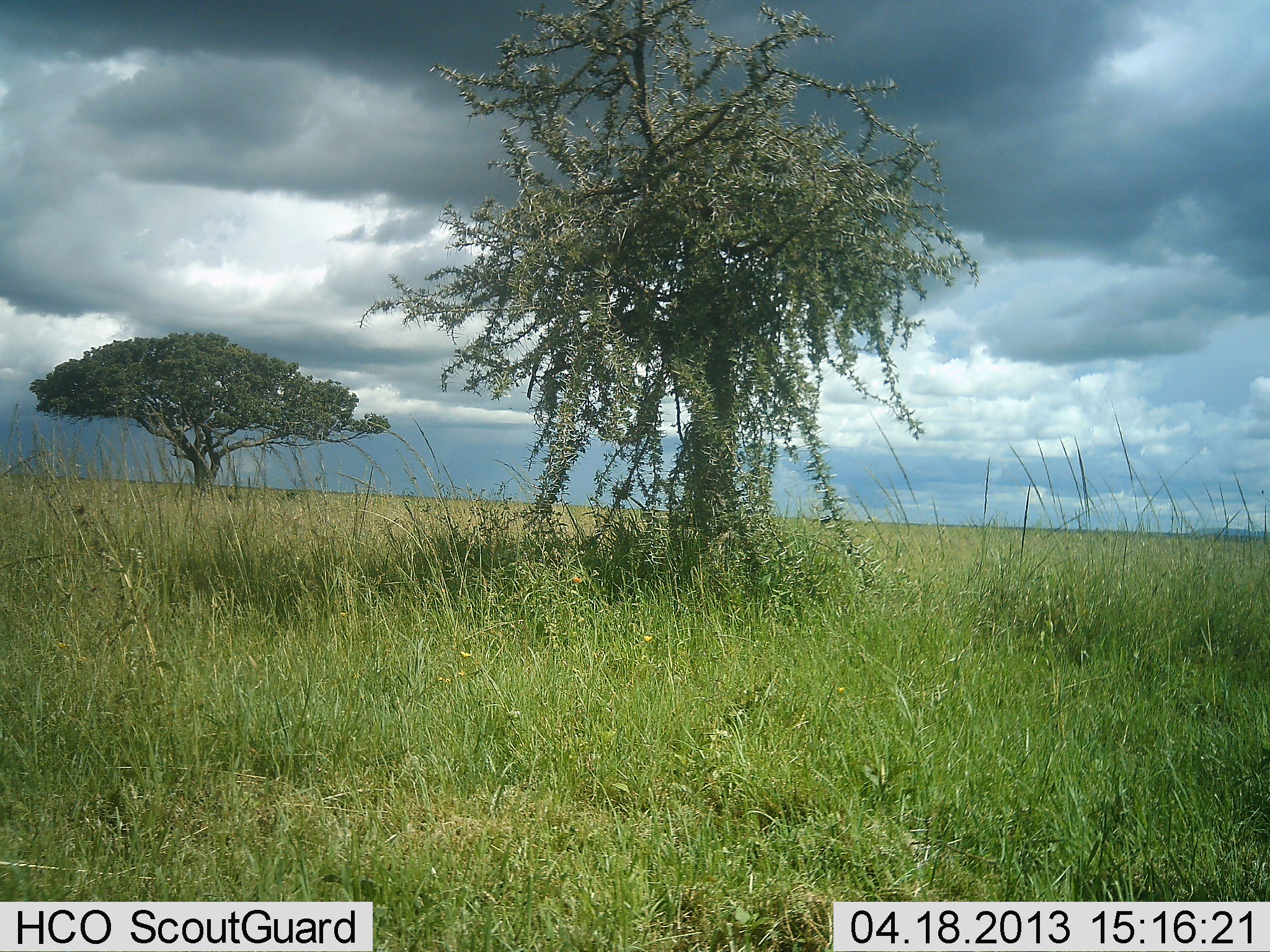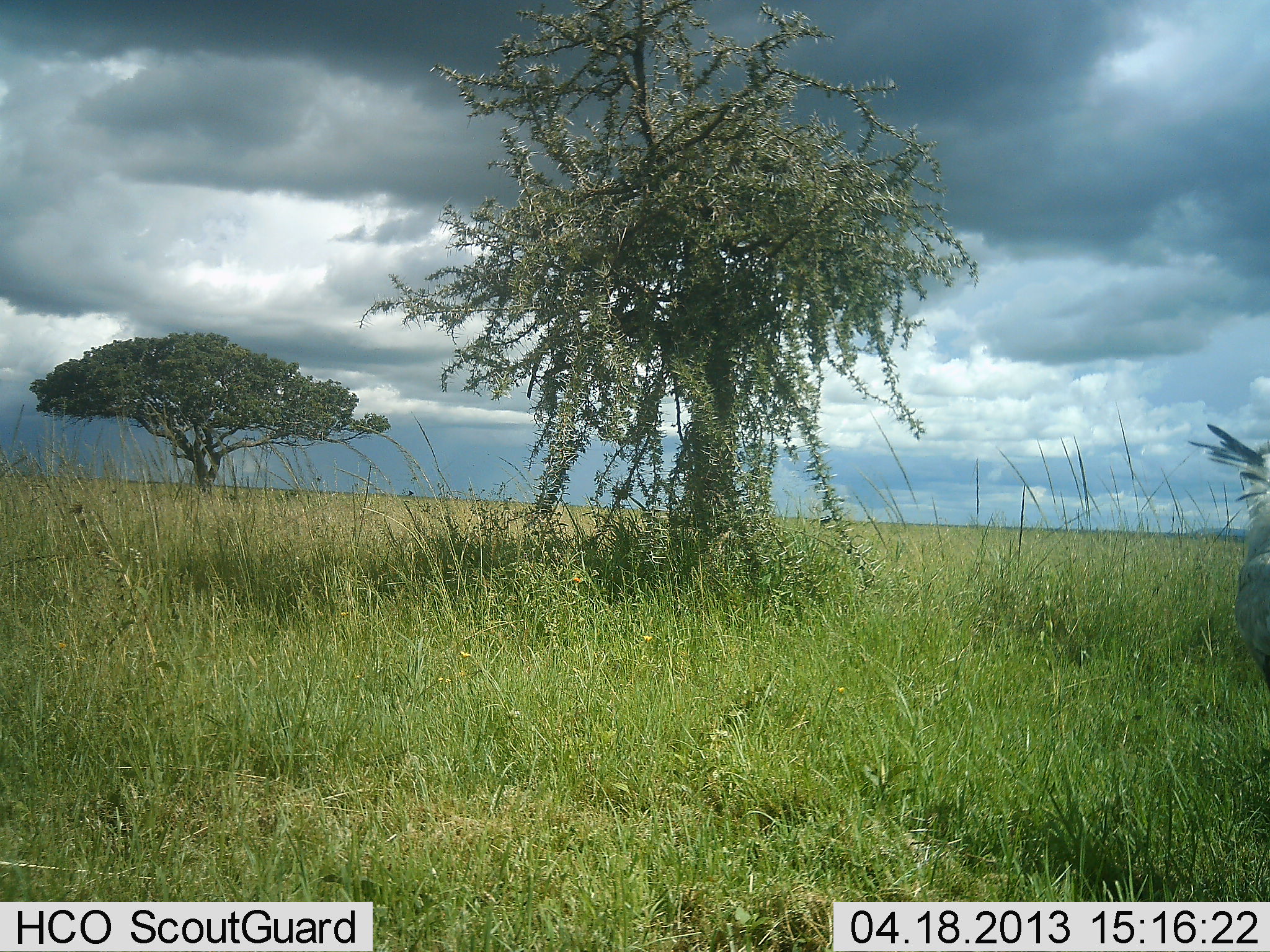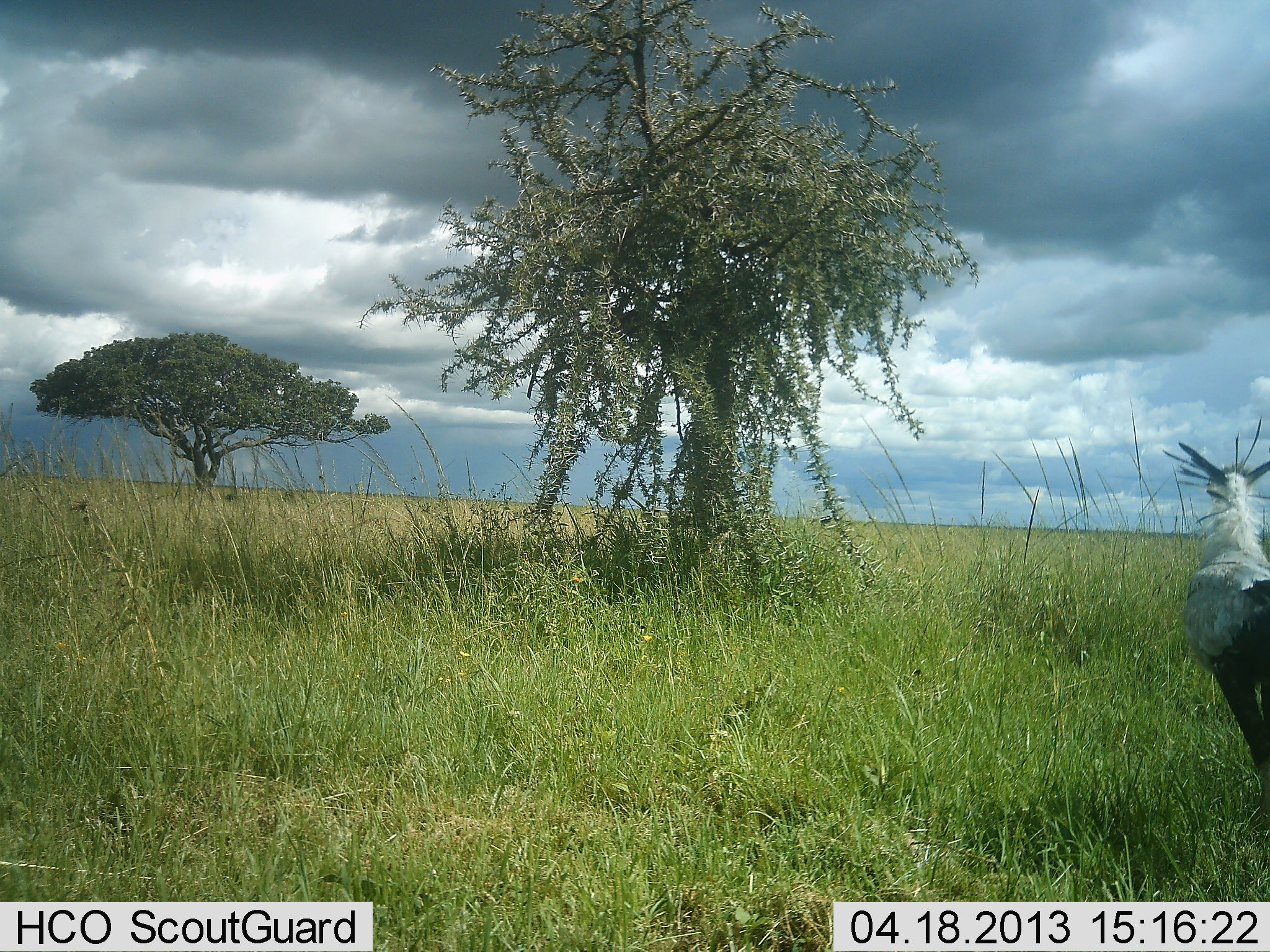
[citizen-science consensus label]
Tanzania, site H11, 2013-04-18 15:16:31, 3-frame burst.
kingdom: Animalia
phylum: Chordata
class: Aves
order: Accipitriformes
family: Sagittariidae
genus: Sagittarius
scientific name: Sagittarius serpentarius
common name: secretary bird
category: secretarybird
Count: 1.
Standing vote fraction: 17%.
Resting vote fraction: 3%.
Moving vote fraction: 83%.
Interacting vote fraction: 0%.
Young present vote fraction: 0%.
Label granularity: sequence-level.